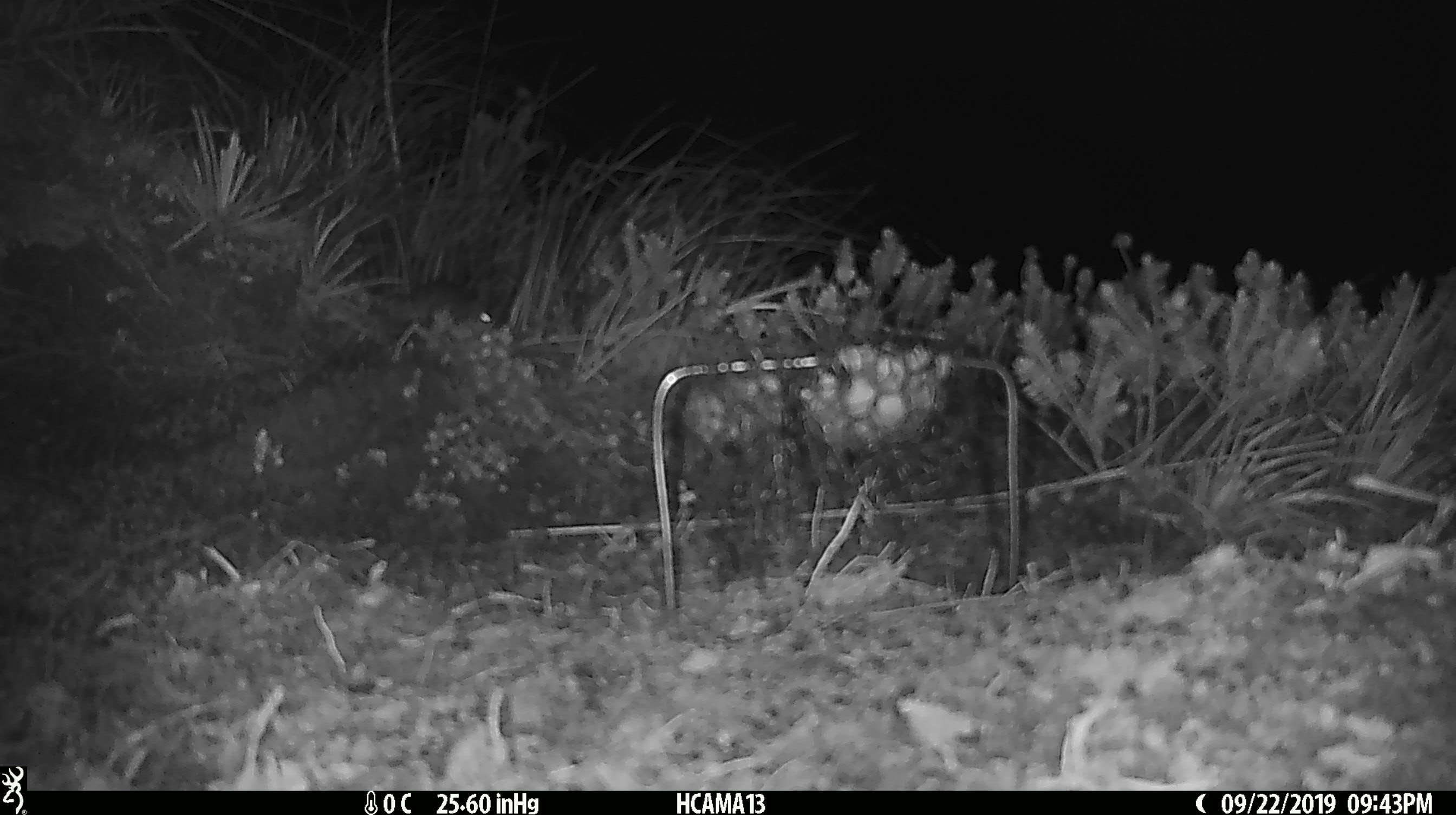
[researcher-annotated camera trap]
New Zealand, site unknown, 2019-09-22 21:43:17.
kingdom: Animalia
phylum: Chordata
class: Mammalia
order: Rodentia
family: Muridae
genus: Mus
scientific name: Mus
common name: mouse